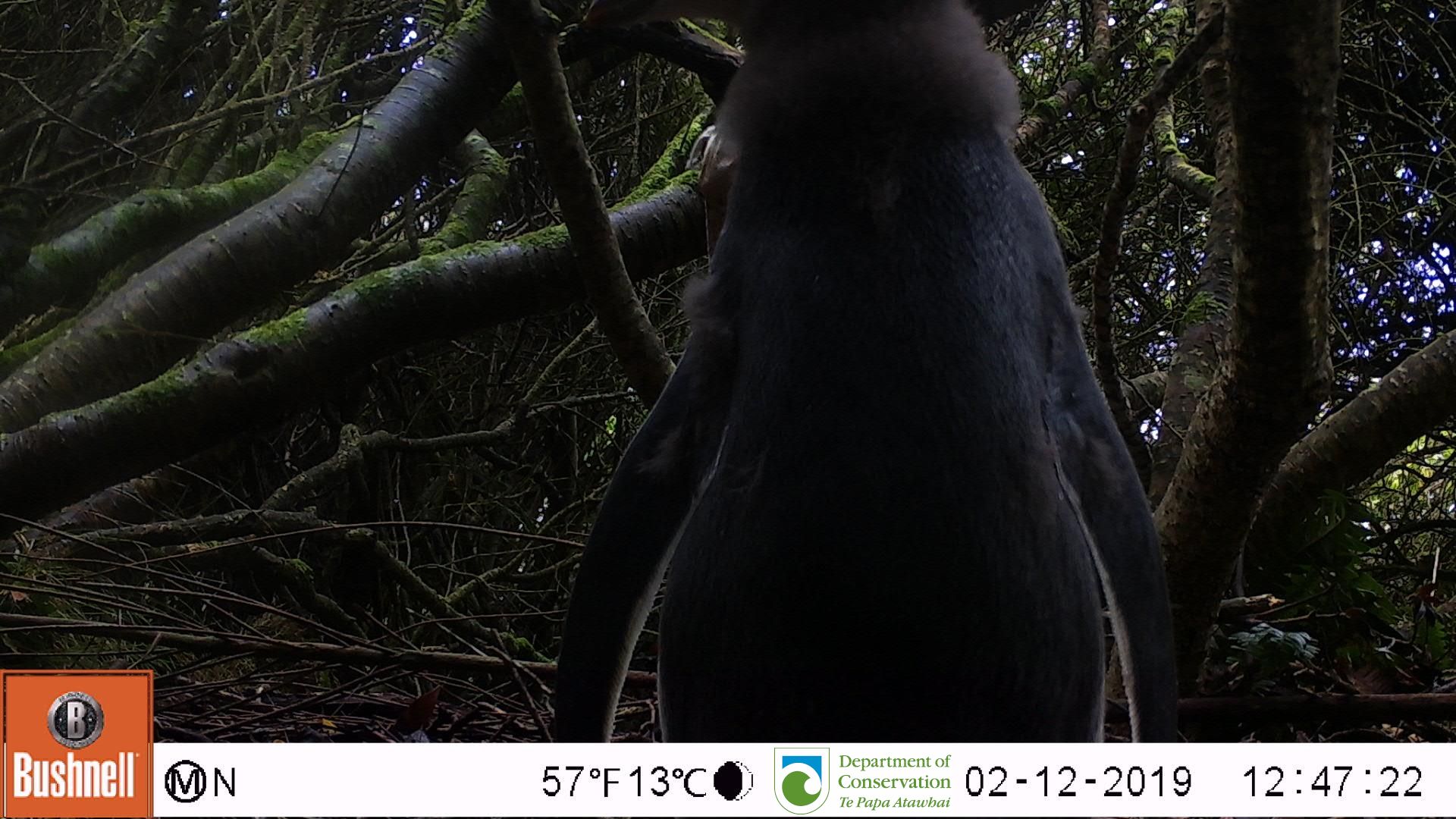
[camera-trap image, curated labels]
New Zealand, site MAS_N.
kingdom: Animalia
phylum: Chordata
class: Aves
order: Sphenisciformes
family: Spheniscidae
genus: Megadyptes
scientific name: Megadyptes antipodes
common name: yellow-eyed penguin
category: yellow eyed penguin